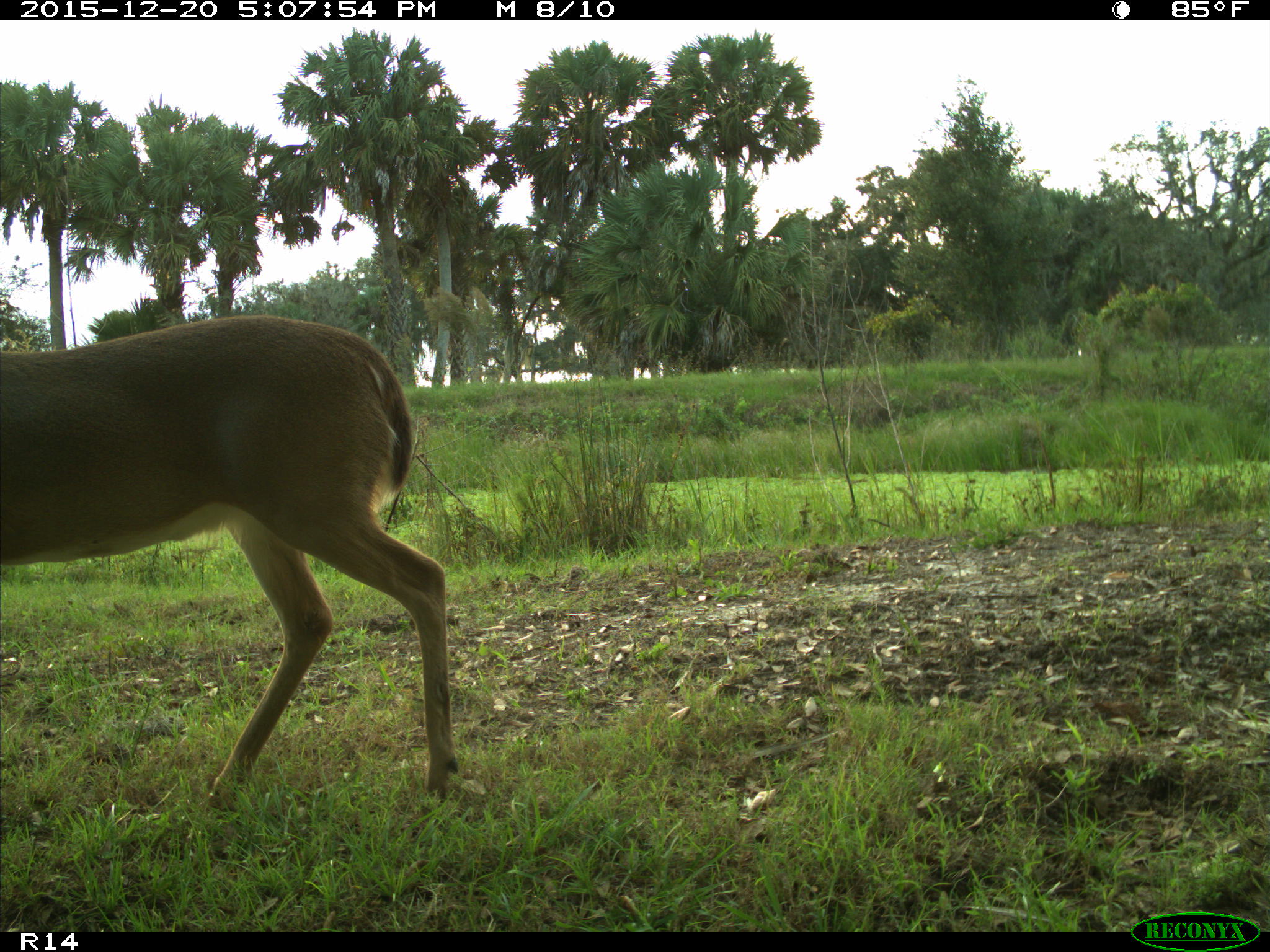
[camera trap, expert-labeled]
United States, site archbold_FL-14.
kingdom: Animalia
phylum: Chordata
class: Mammalia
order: Artiodactyla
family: Cervidae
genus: Odocoileus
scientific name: Odocoileus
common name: deer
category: unidentified deer